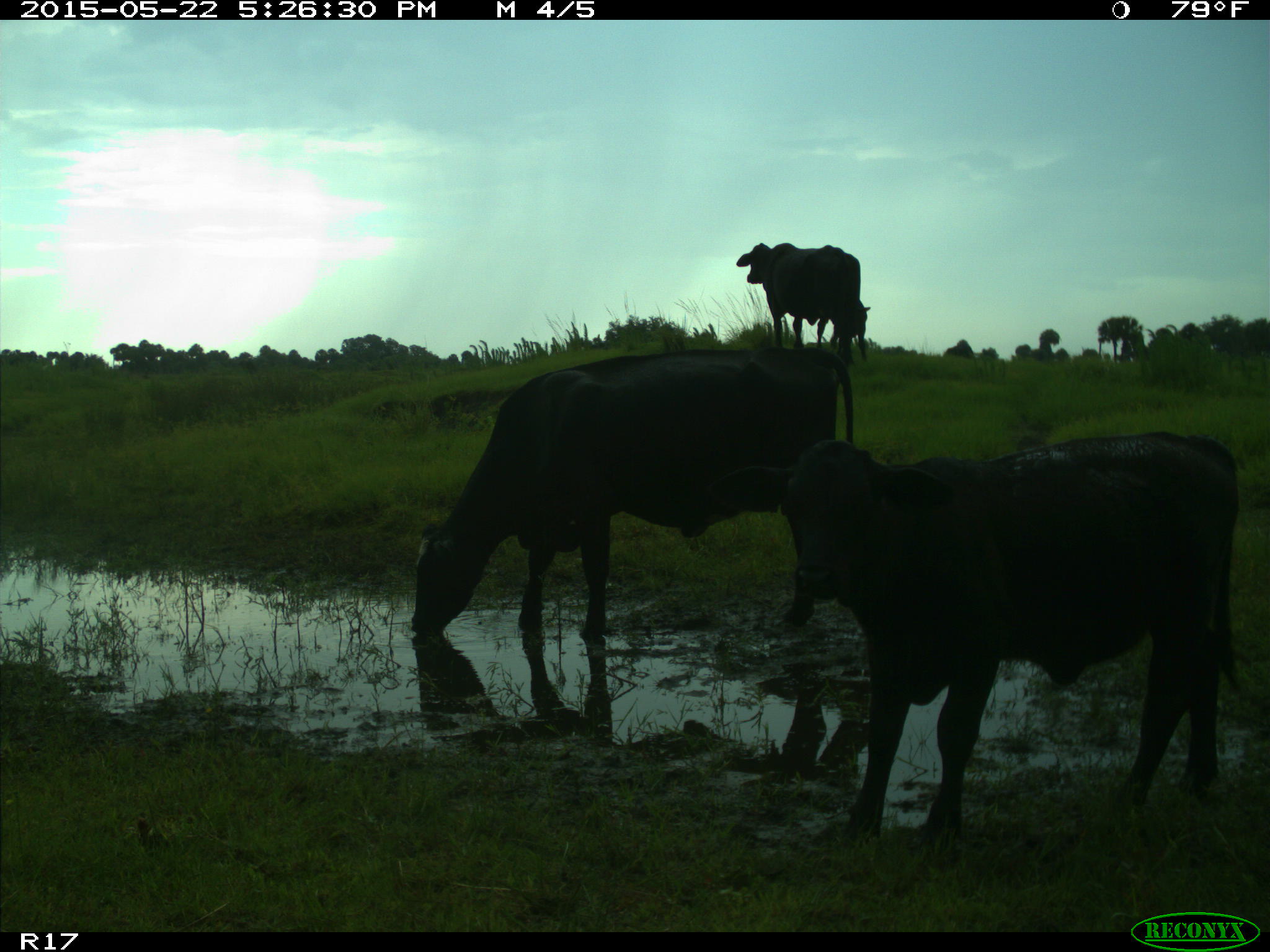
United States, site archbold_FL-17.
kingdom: Animalia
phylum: Chordata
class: Mammalia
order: Artiodactyla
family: Bovidae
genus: Bos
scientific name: Bos taurus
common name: domestic cow